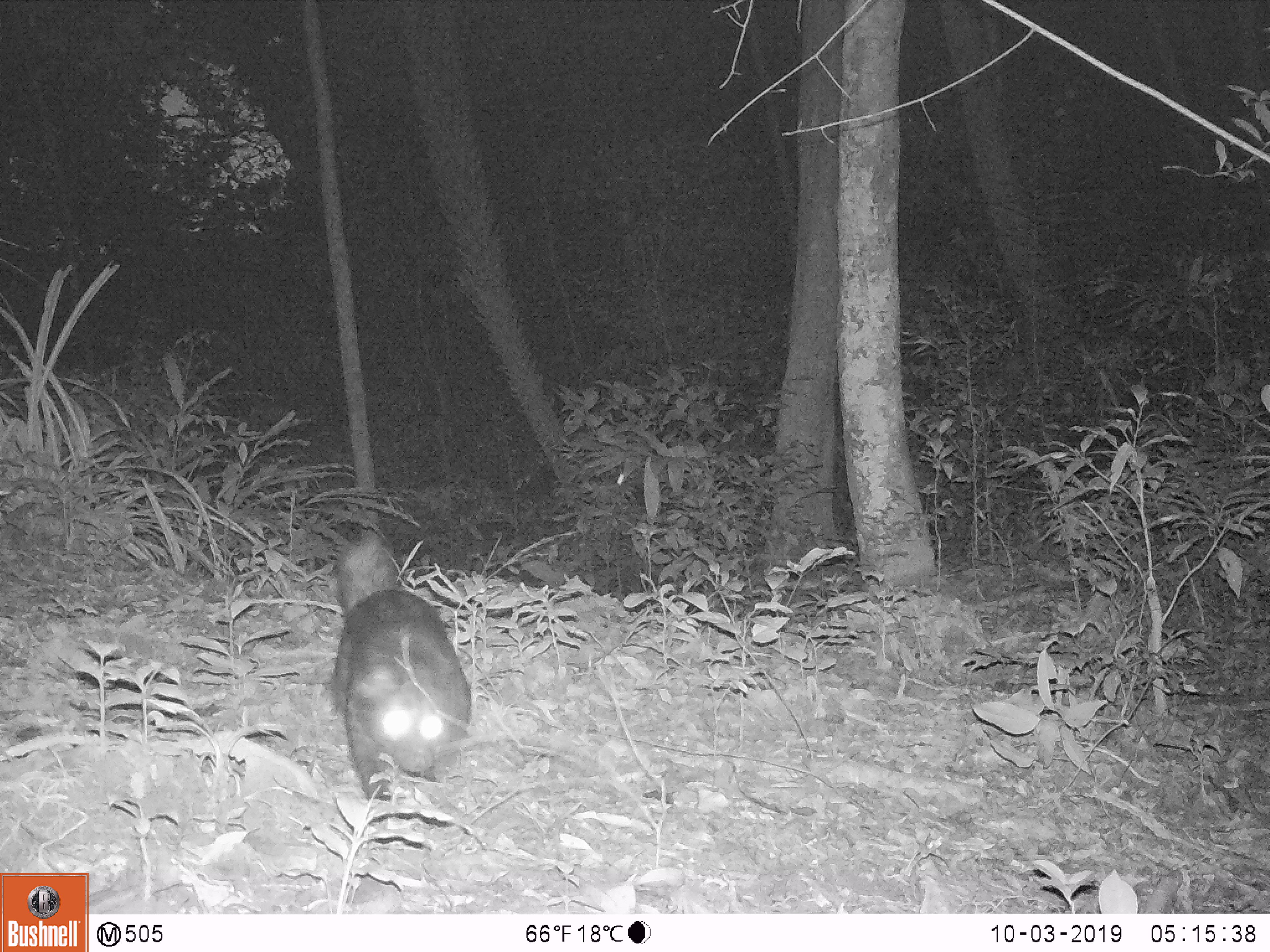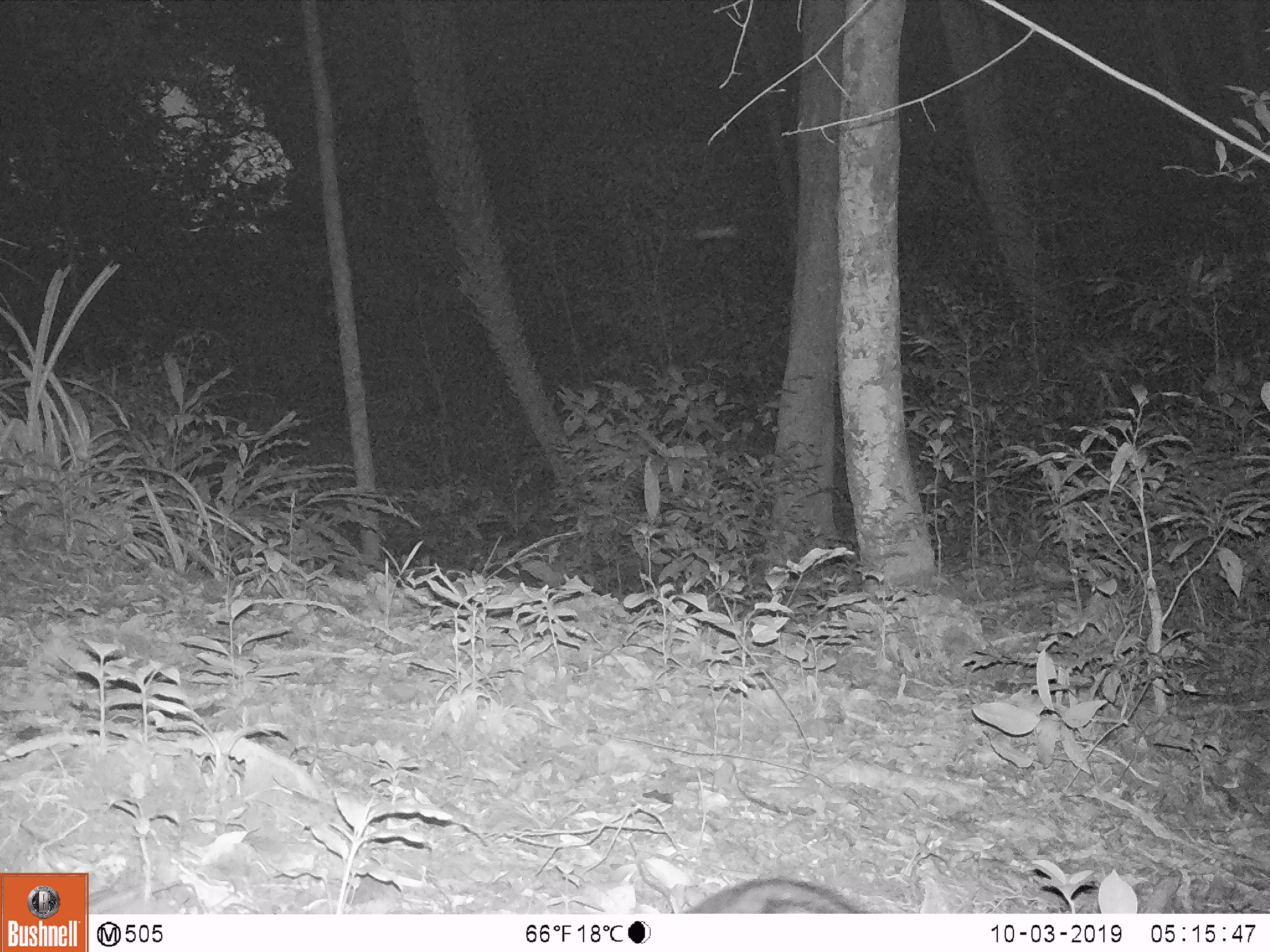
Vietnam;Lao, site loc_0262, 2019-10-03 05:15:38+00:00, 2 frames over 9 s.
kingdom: Animalia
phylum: Chordata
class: Mammalia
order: Carnivora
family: Mustelidae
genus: Melogale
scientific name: Melogale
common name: ferret badger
Ferret badger (Melogale). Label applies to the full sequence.